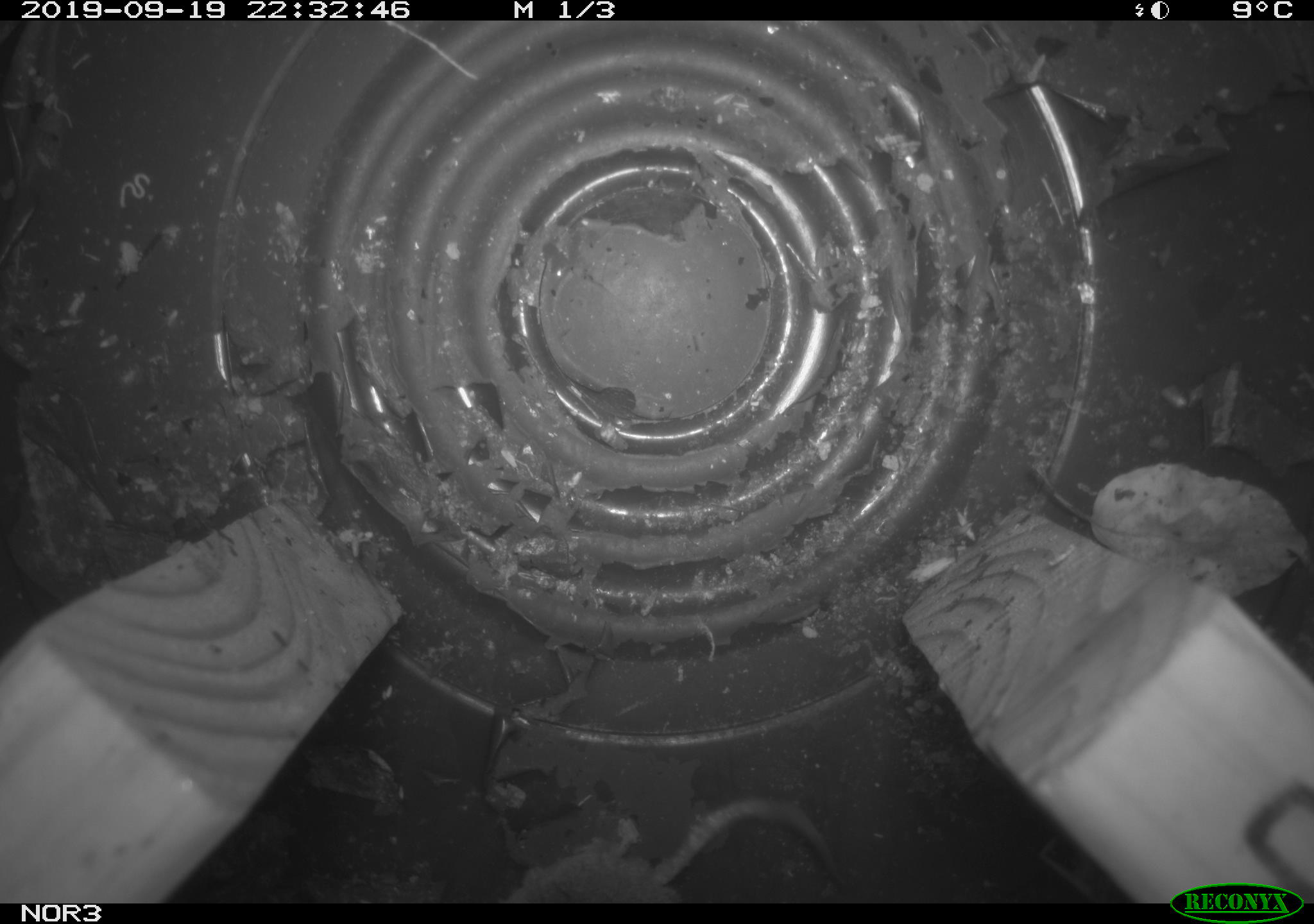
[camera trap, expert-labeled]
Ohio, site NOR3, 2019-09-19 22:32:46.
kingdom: Animalia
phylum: Chordata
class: Mammalia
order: Eulipotyphla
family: Soricidae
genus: Sorex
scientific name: Sorex cinereus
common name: masked shrew